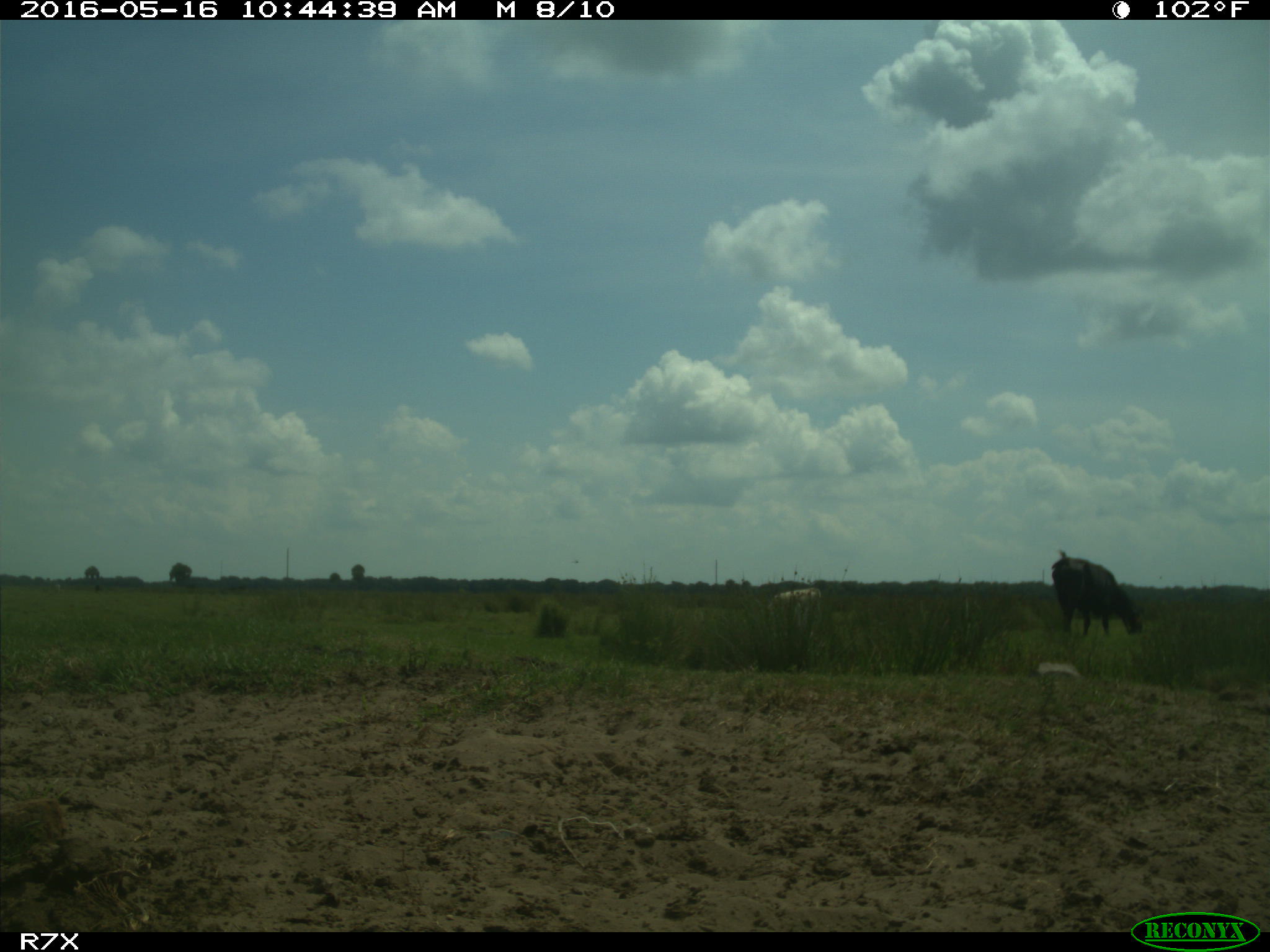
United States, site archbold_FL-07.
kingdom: Animalia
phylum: Chordata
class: Mammalia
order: Artiodactyla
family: Bovidae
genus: Bos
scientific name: Bos taurus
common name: domestic cow